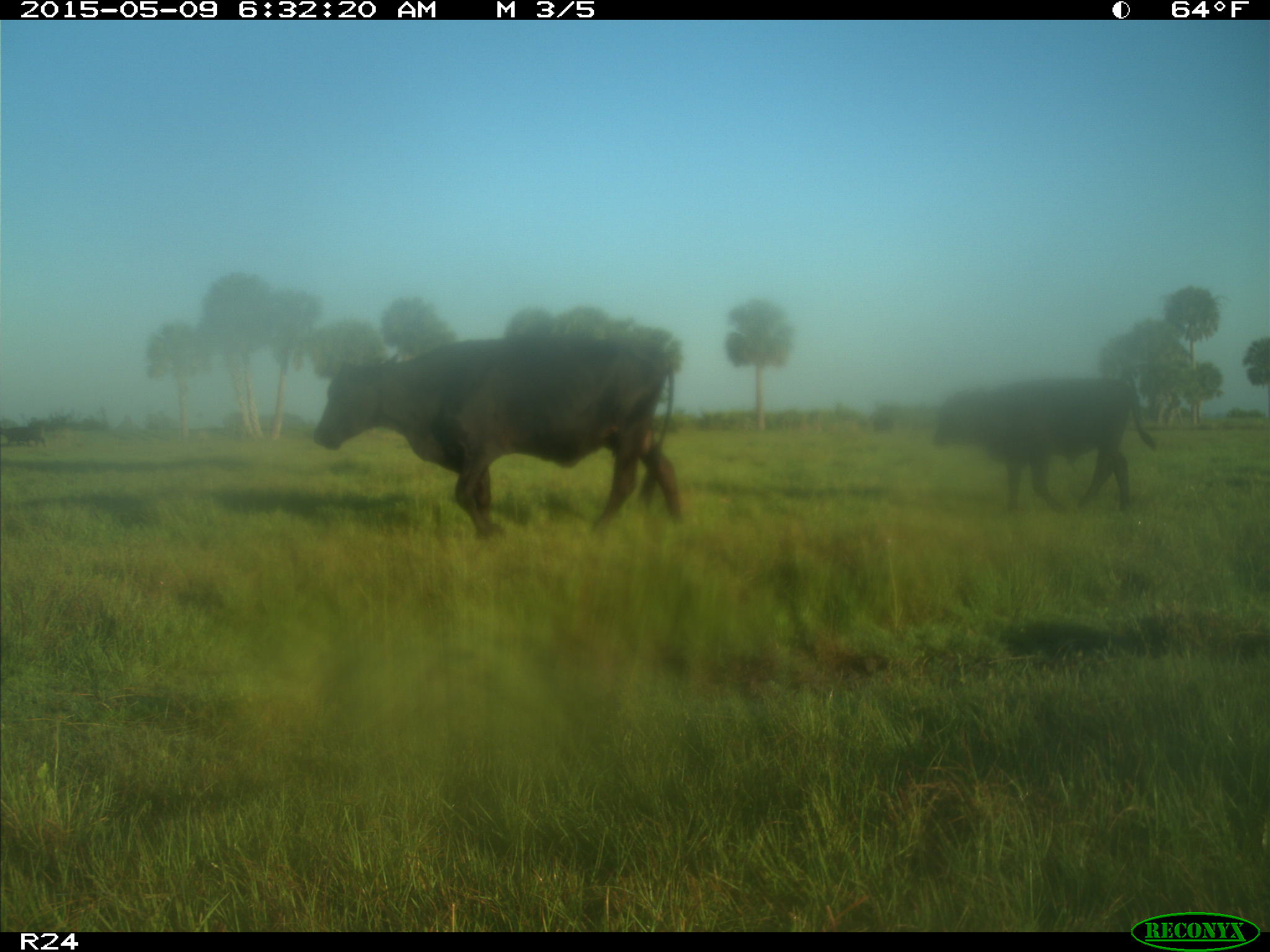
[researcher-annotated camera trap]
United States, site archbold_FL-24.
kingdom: Animalia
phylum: Chordata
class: Mammalia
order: Artiodactyla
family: Bovidae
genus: Bos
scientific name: Bos taurus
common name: domestic cow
Bos taurus (domestic cow).